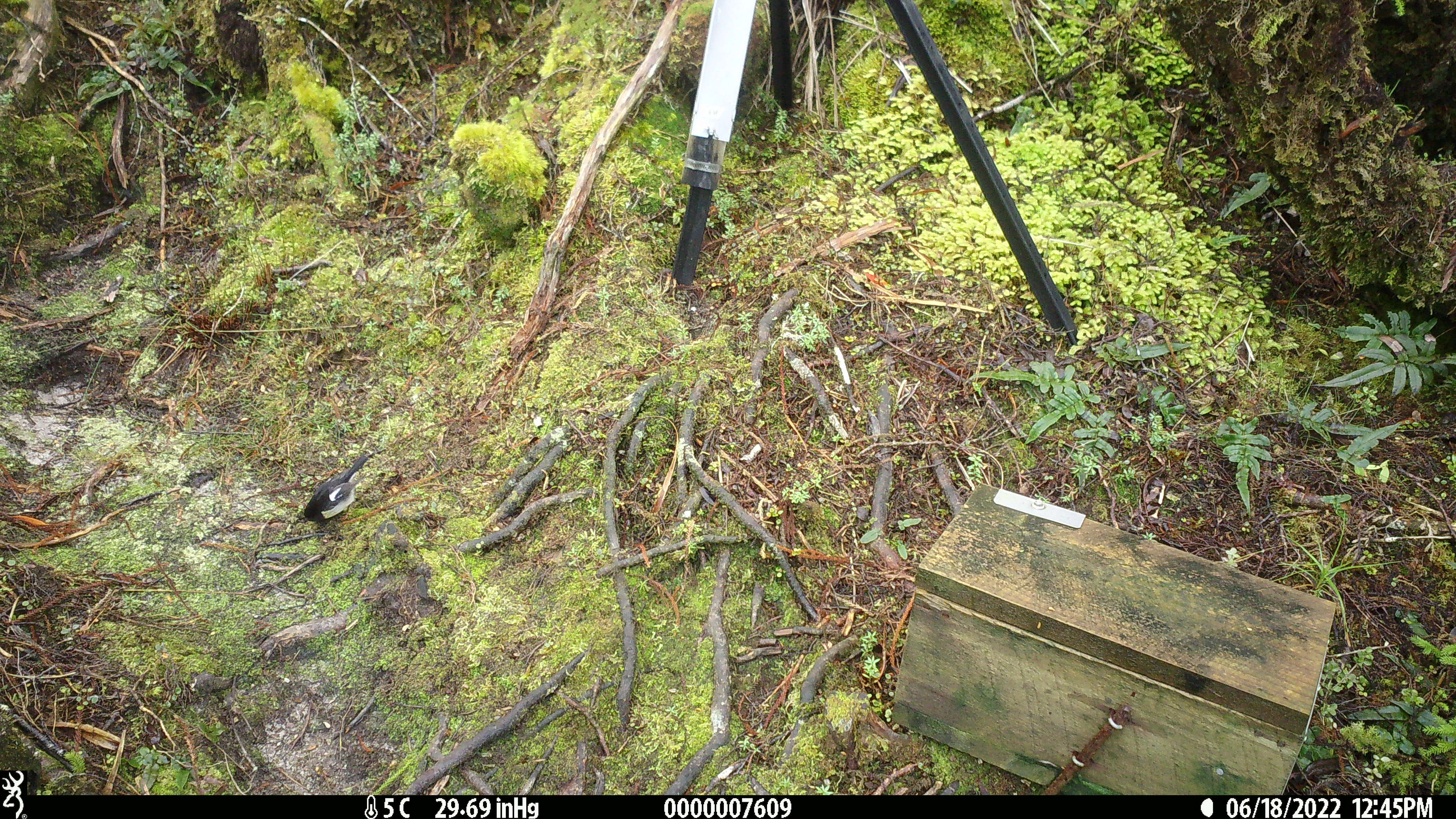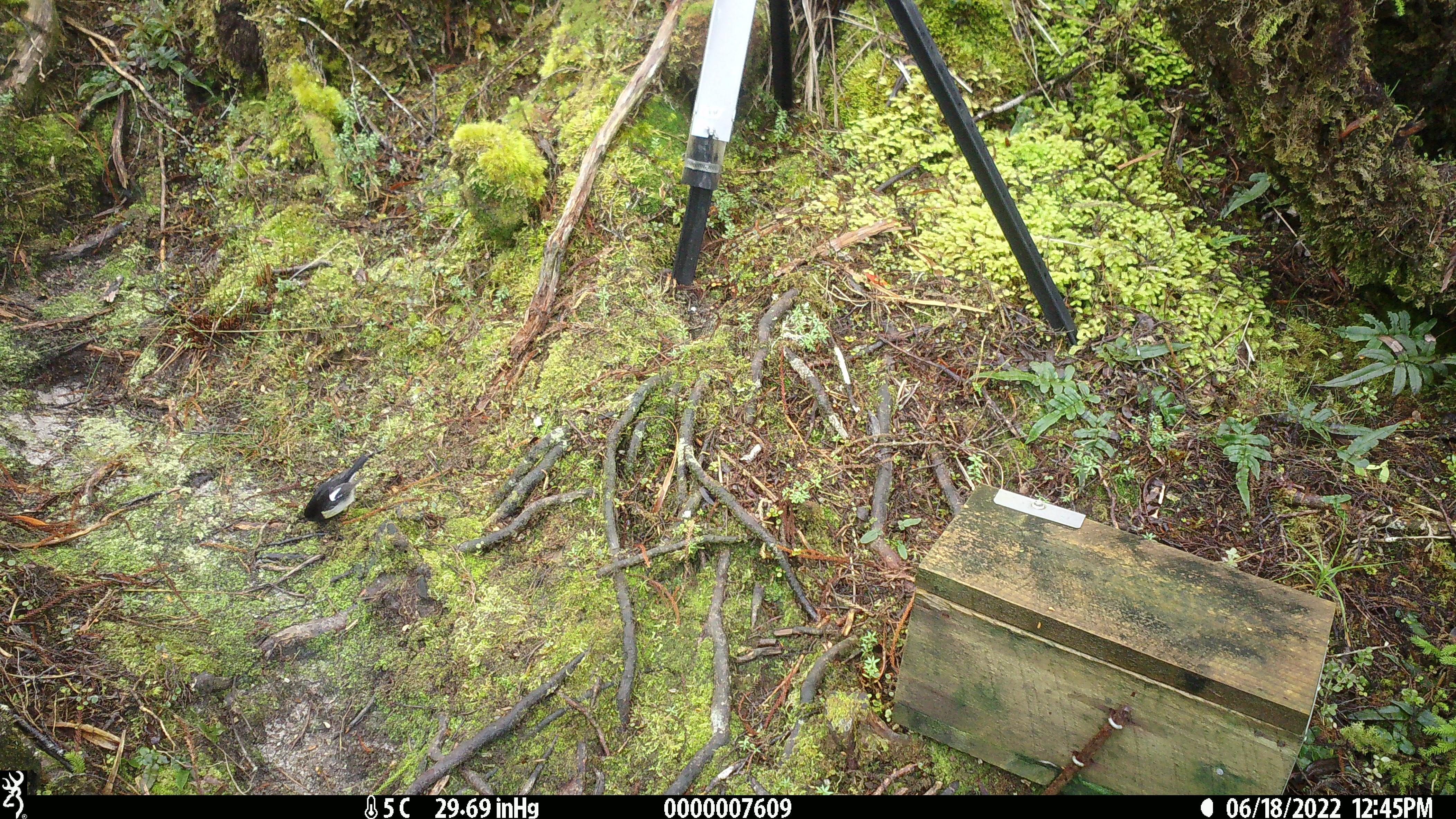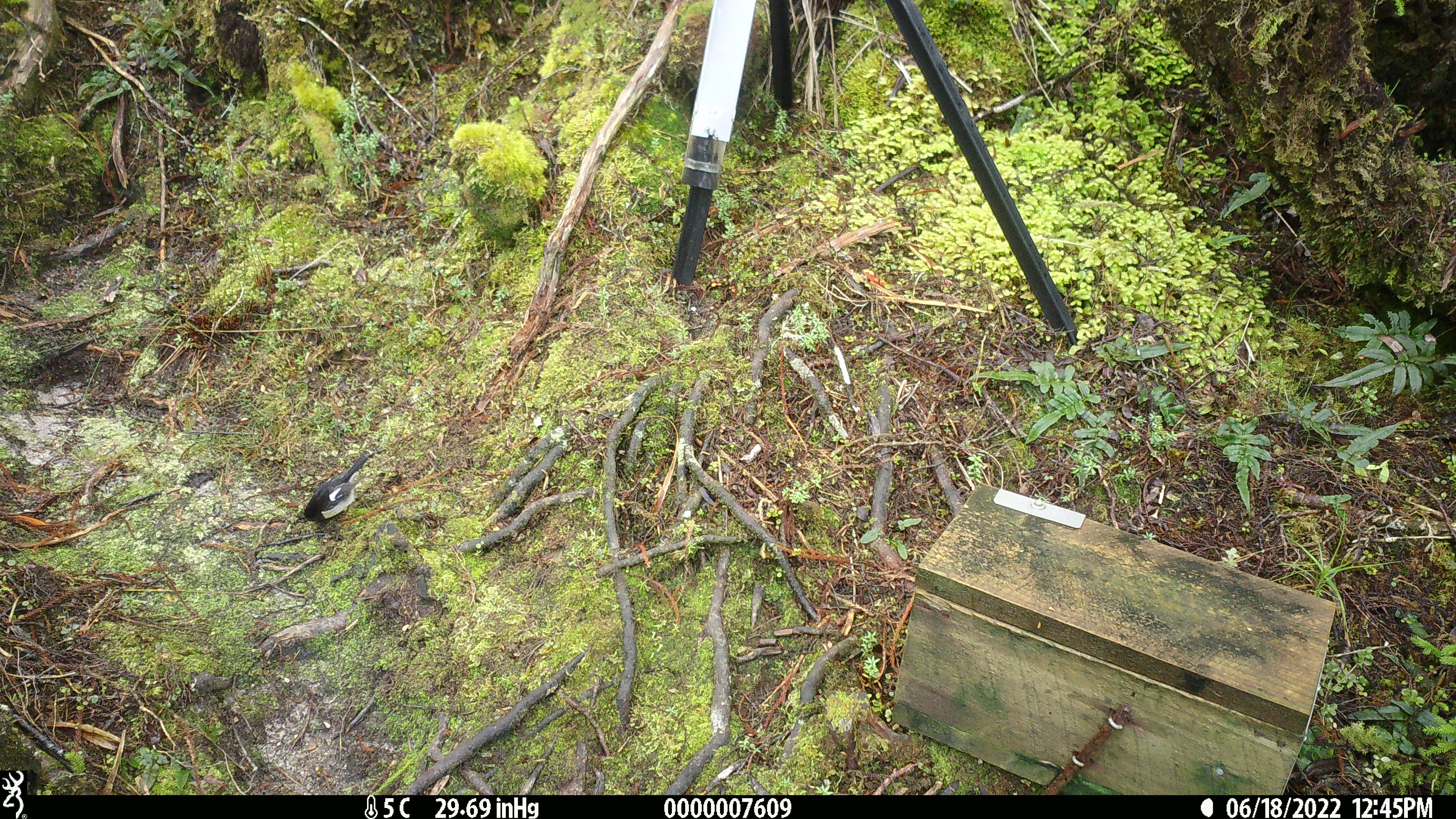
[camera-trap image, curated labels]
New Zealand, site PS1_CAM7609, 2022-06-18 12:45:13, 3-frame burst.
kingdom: Animalia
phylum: Chordata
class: Aves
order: Passeriformes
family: Petroicidae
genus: Petroica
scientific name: Petroica macrocephala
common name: tomtit